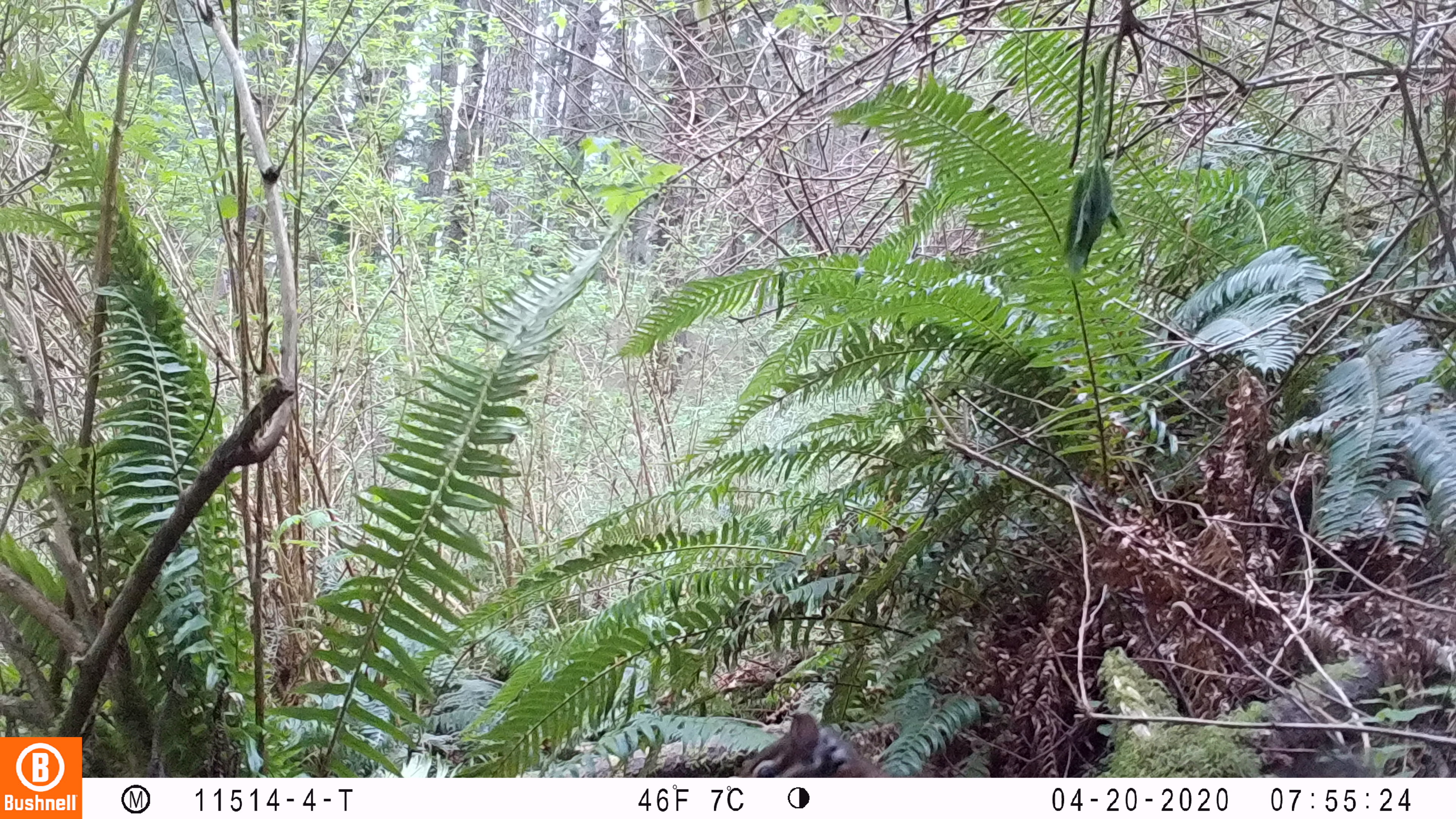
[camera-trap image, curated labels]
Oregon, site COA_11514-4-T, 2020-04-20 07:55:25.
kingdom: Animalia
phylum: Chordata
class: Mammalia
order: Rodentia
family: Sciuridae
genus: Neotamias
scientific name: Neotamias townsendii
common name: townsend's chipmunk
Townsend's chipmunk (Neotamias townsendii).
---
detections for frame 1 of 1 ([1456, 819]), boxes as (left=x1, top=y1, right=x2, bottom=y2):
townsend's chipmunk: (left=727, top=706, right=882, bottom=774)